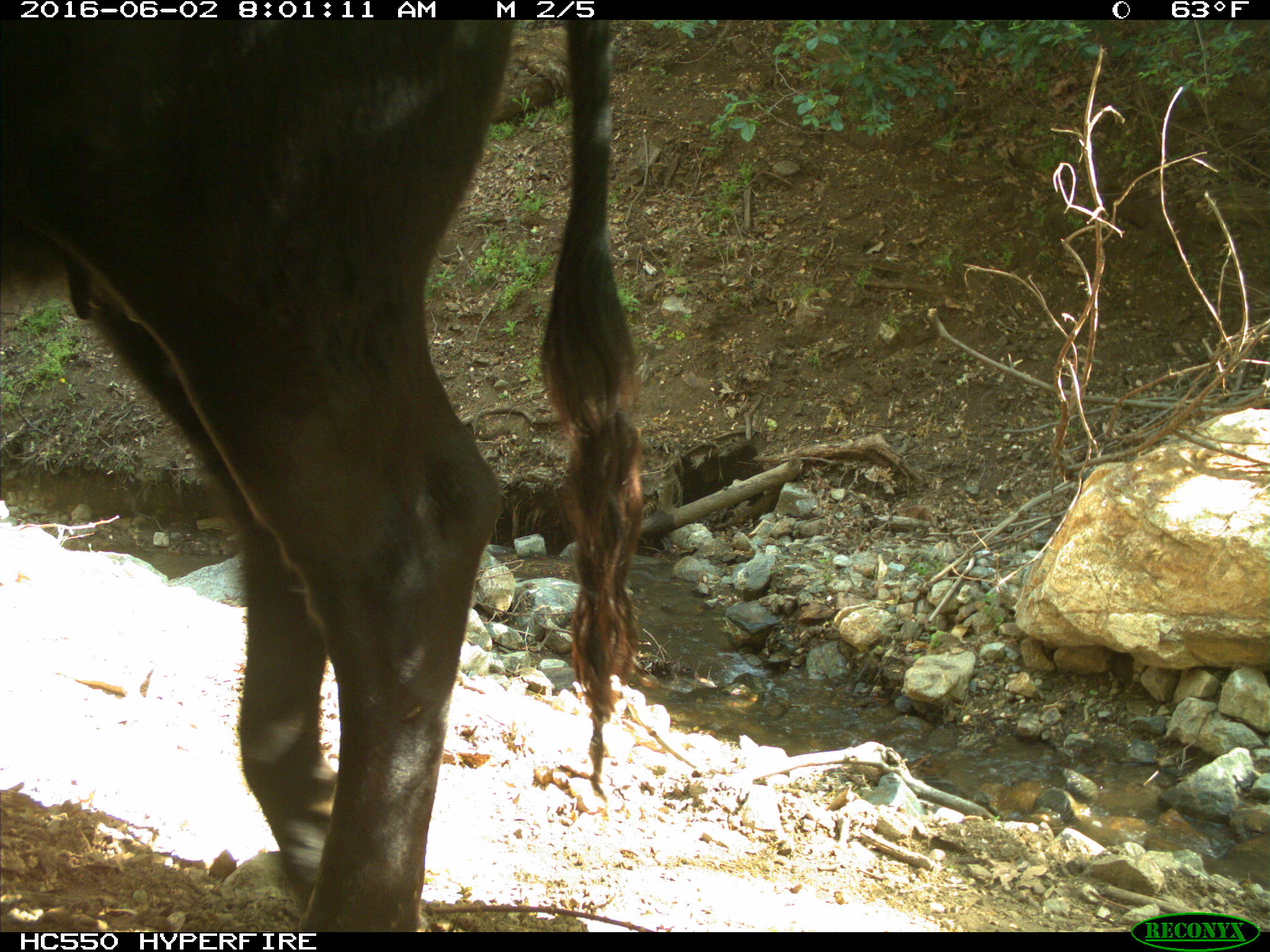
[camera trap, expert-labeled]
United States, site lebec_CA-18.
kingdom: Animalia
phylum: Chordata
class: Mammalia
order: Artiodactyla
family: Bovidae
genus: Bos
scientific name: Bos taurus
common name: domestic cow